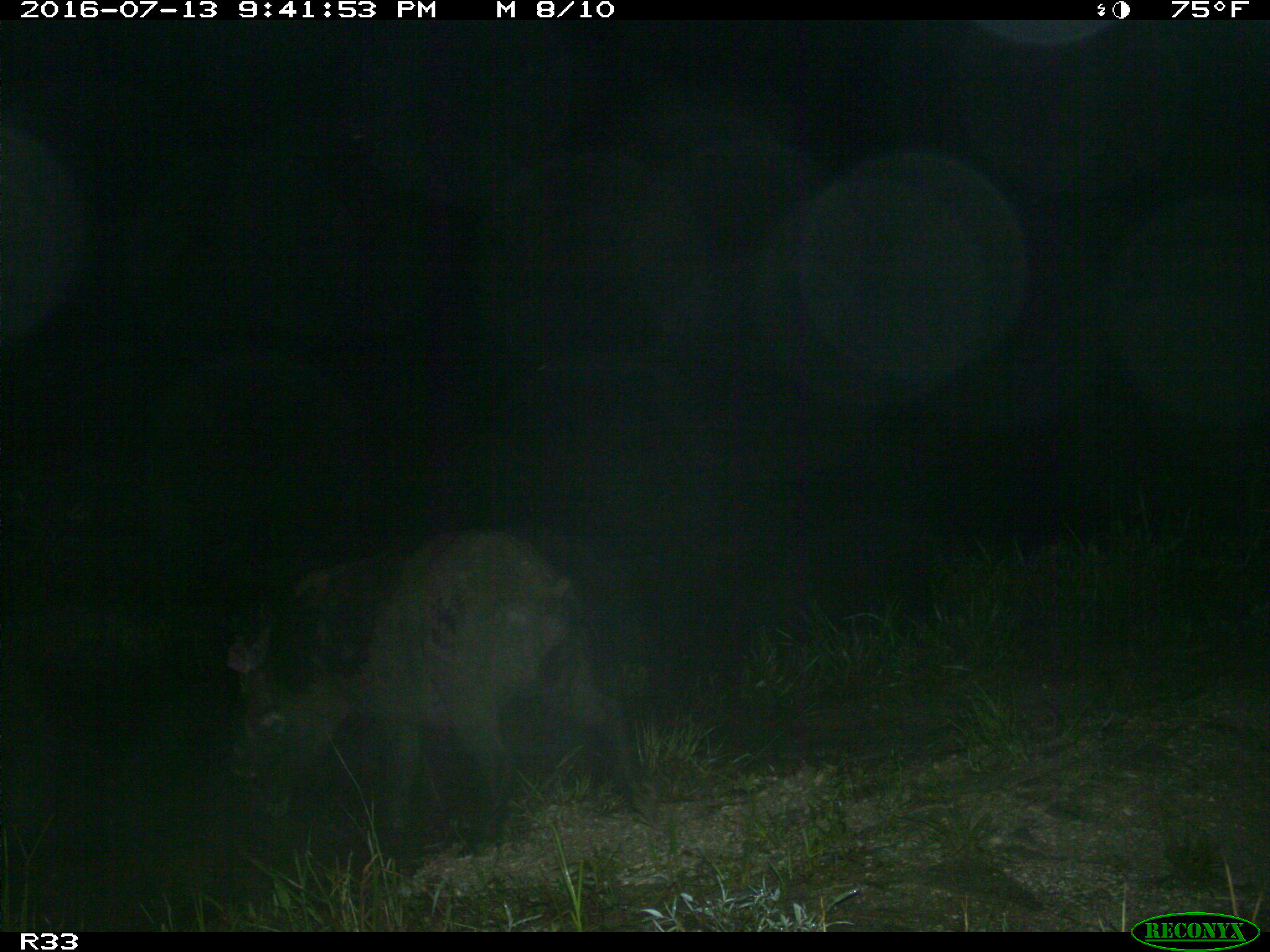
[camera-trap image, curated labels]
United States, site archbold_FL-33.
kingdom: Animalia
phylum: Chordata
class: Mammalia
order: Artiodactyla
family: Suidae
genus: Sus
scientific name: Sus scrofa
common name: wild boar